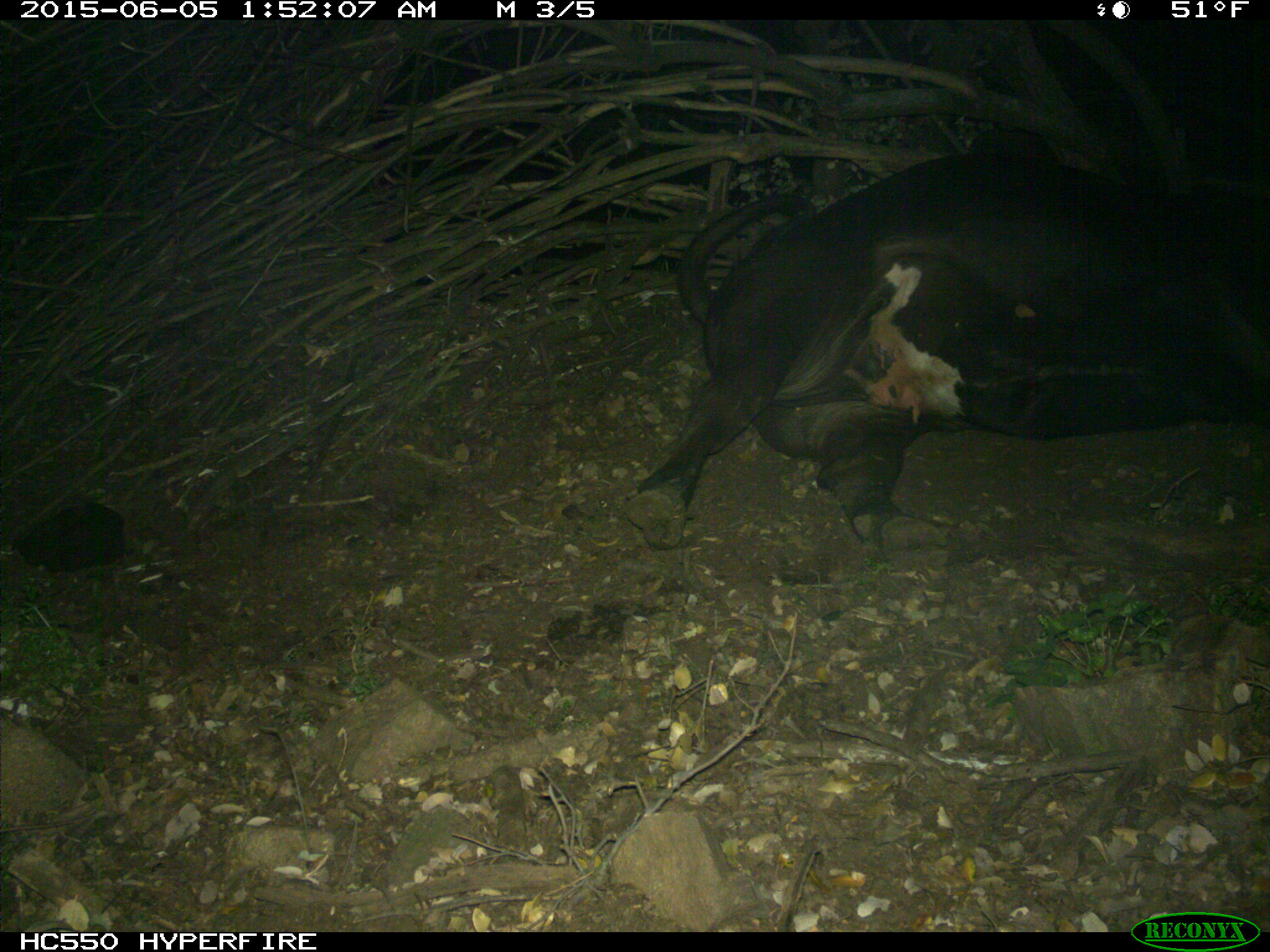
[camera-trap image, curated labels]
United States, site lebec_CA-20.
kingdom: Animalia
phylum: Chordata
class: Mammalia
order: Artiodactyla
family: Bovidae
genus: Bos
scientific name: Bos taurus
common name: domestic cow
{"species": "Bos taurus (domestic cow)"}